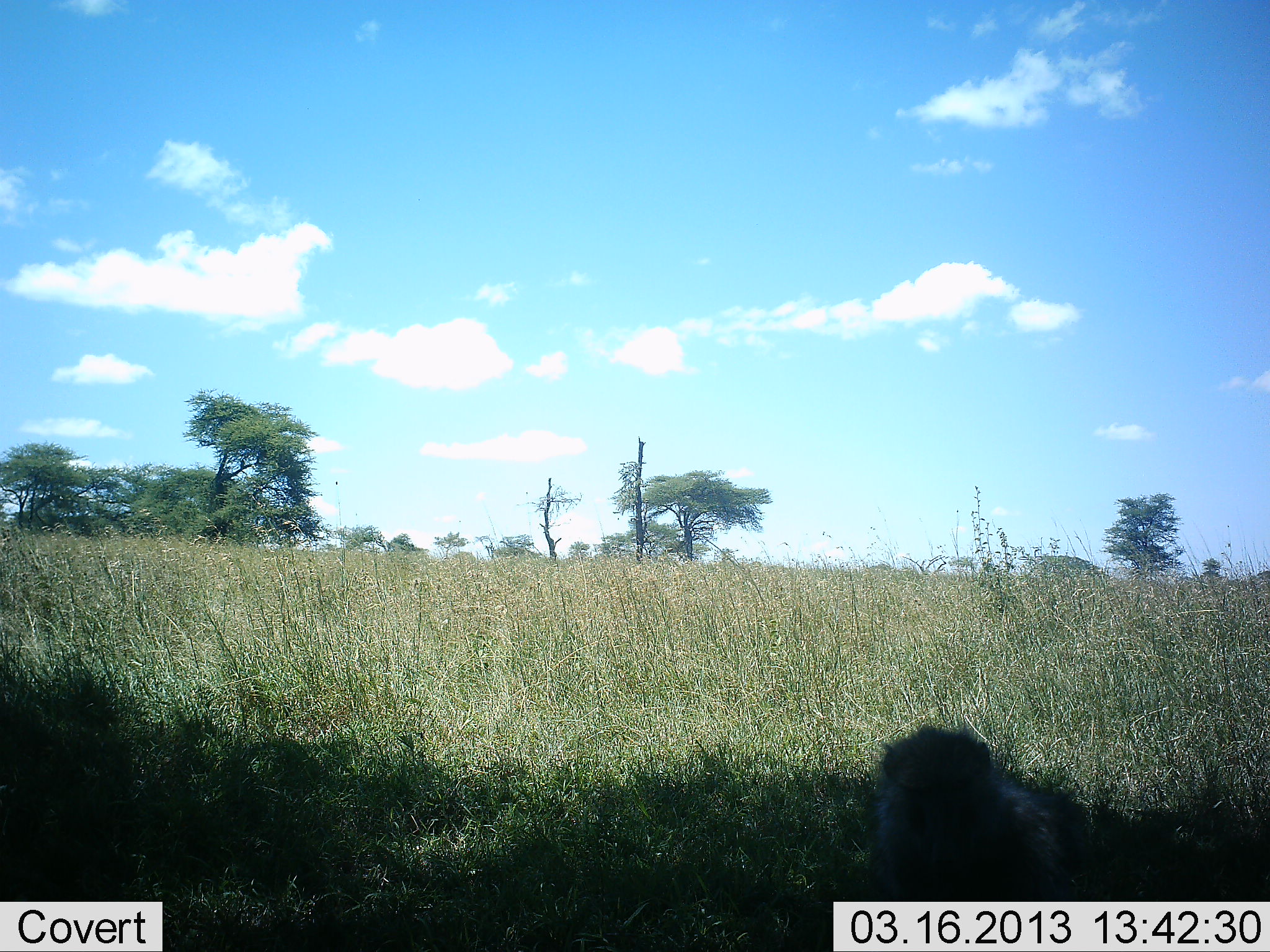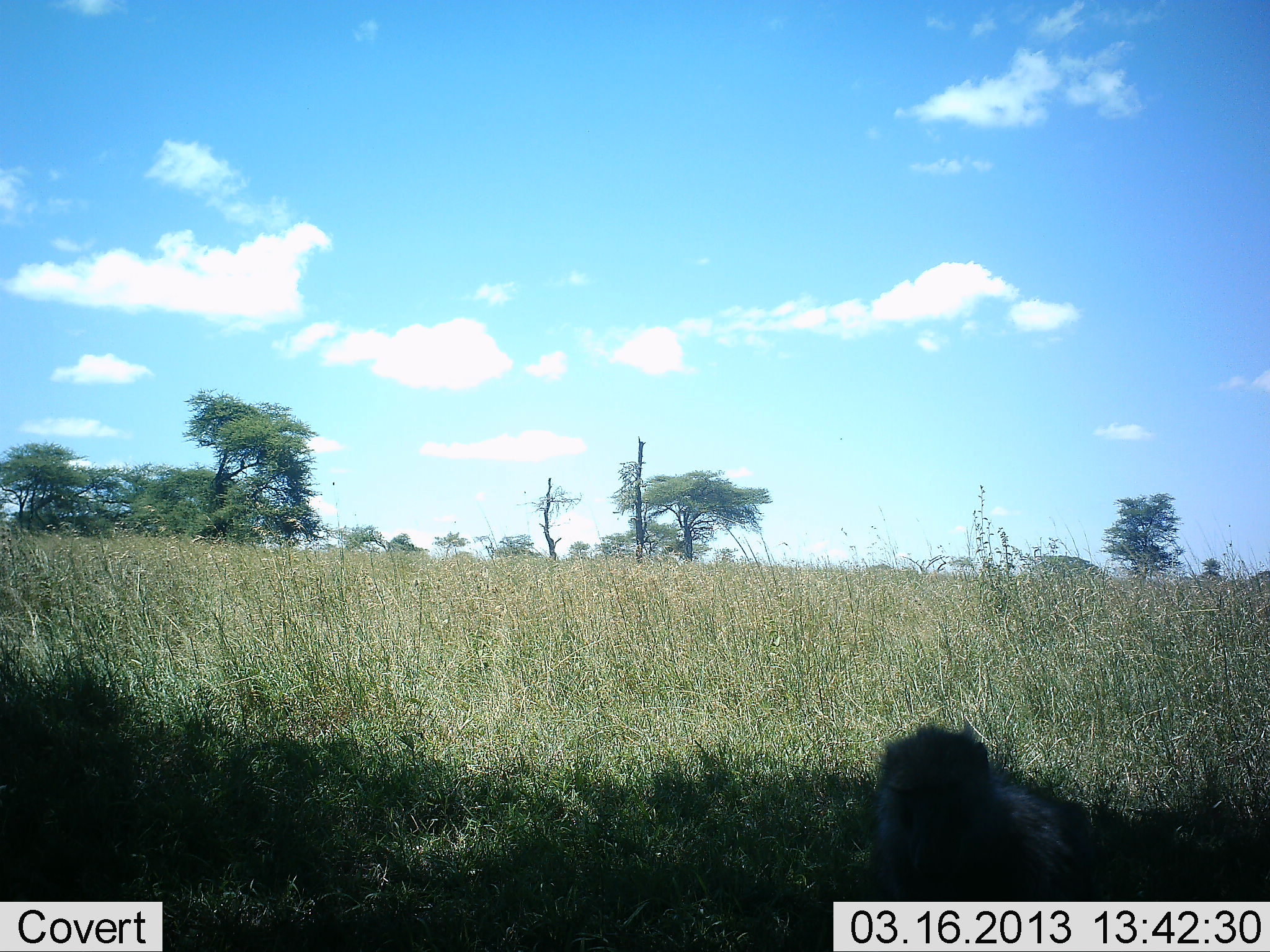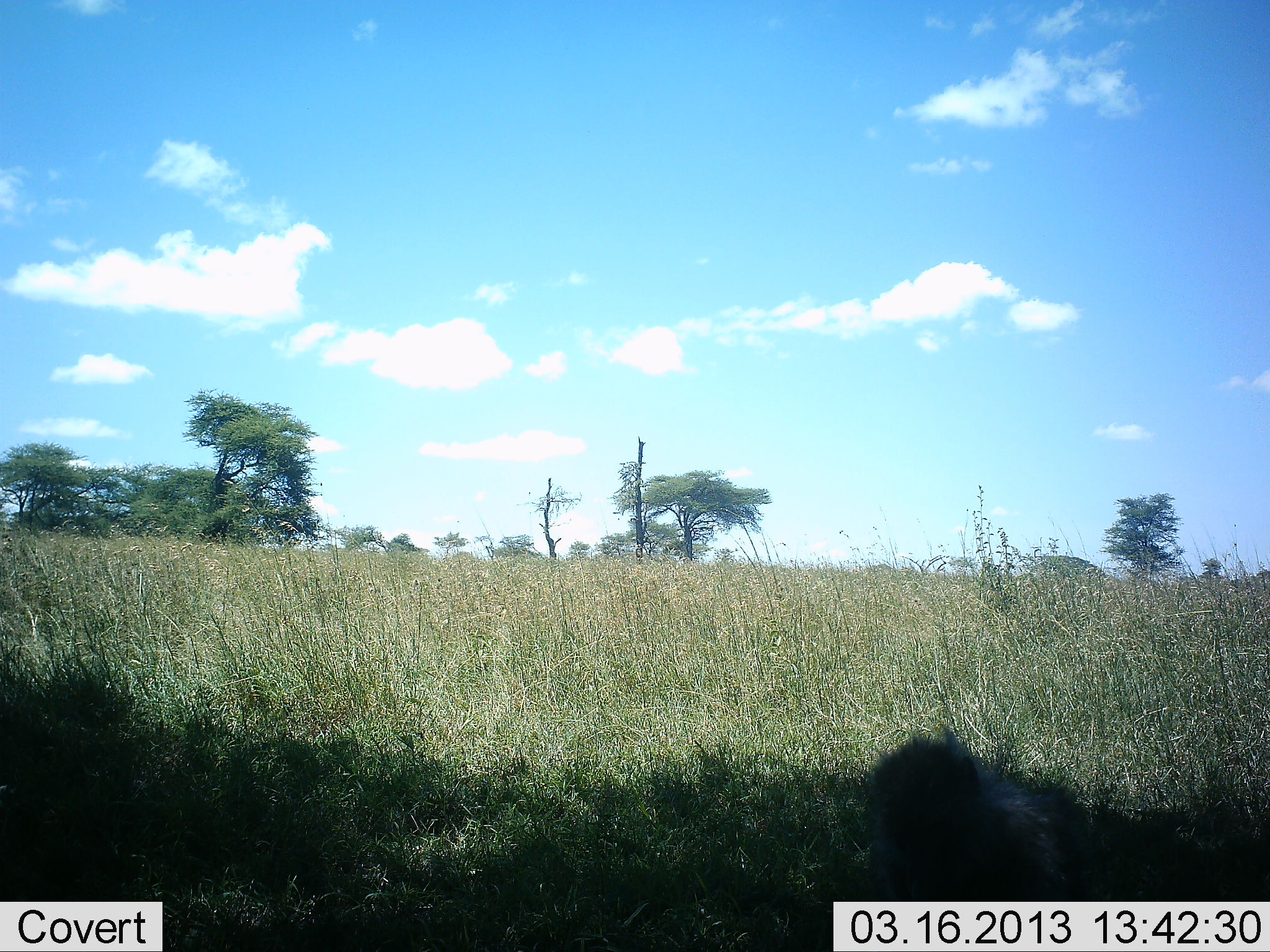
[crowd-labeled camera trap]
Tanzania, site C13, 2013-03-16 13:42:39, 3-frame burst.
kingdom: Animalia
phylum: Chordata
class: Mammalia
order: Primates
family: Cercopithecidae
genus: Papio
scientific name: Papio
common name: baboon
Baboon (Papio), count 1. Behavior (volunteer vote fractions): standing 22%, resting 78%, moving 0%, interacting 0%. Young present (vote fraction): 0%. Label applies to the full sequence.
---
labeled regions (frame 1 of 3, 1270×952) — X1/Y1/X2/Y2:
animal: 870/724/1077/901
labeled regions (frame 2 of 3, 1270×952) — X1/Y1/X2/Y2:
animal: 865/727/1096/903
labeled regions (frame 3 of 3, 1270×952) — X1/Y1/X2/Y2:
animal: 863/727/1097/903